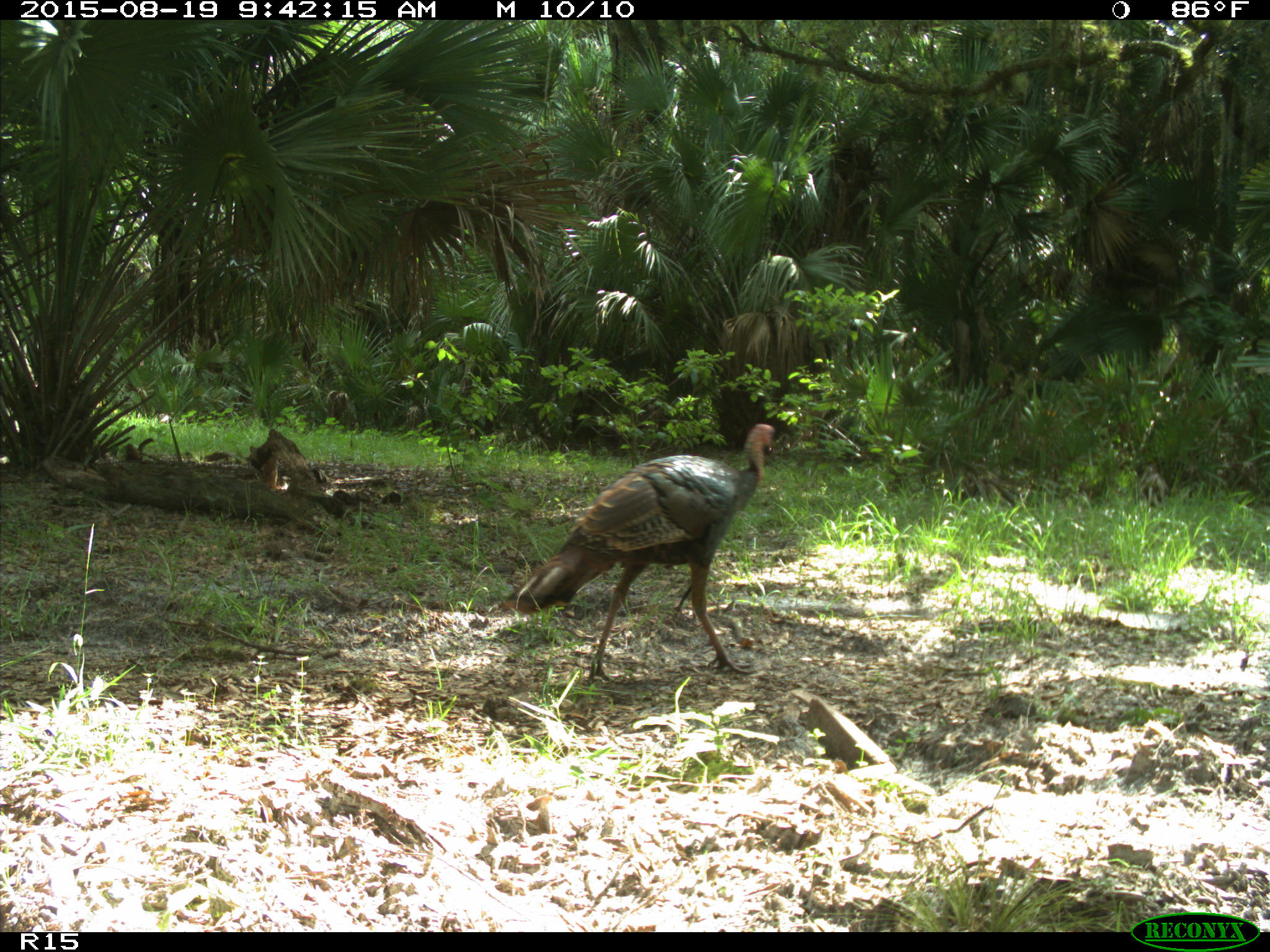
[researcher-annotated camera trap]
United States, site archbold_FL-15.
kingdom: Animalia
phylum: Chordata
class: Aves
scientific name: Aves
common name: birds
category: unidentified bird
Unidentified bird (birds) (Aves).